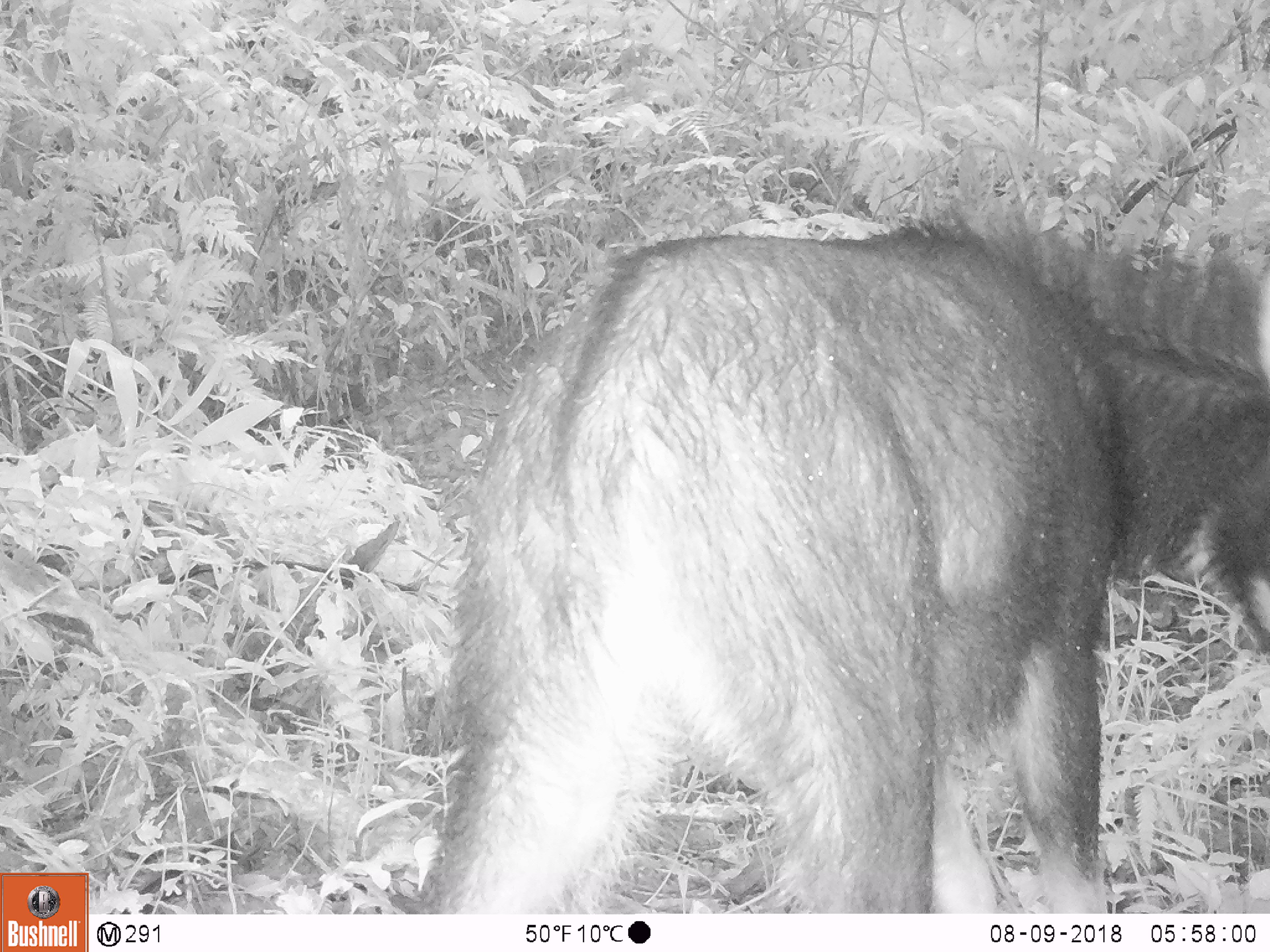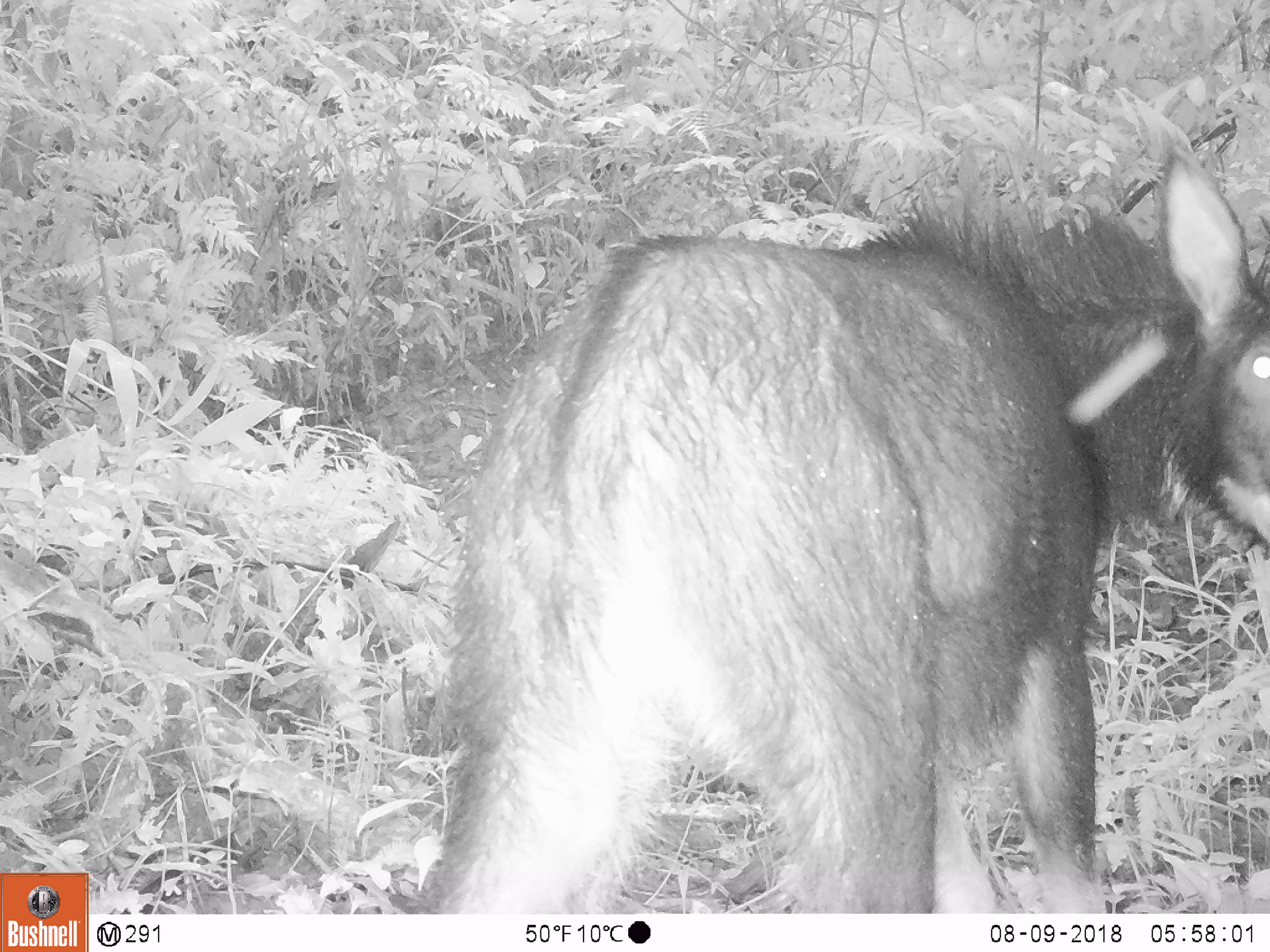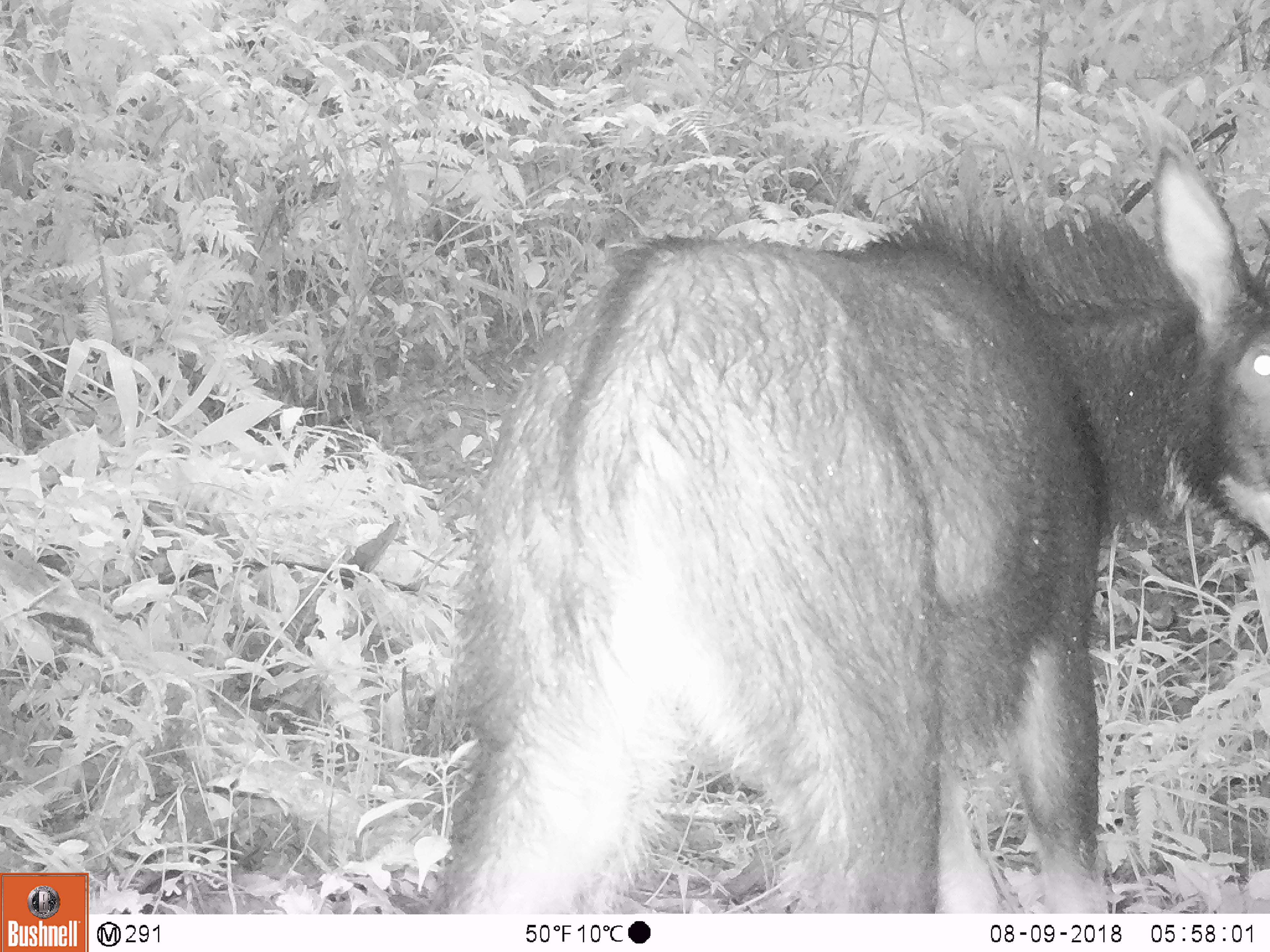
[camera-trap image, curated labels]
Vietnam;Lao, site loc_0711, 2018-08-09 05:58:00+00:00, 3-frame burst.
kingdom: Animalia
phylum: Chordata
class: Mammalia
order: Artiodactyla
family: Bovidae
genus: Capricornis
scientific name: Capricornis sumatraensis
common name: chinese serow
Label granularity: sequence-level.